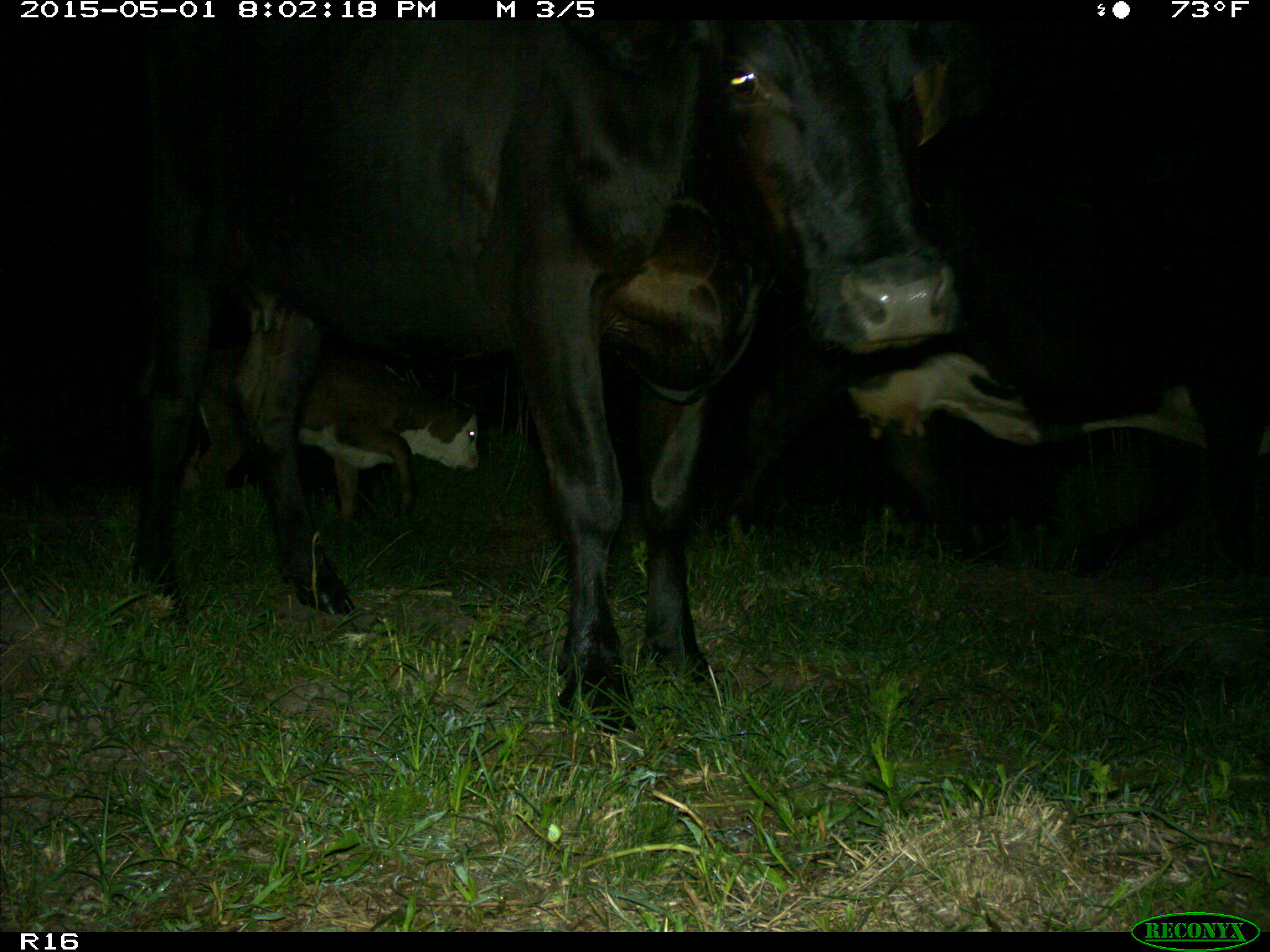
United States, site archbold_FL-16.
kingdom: Animalia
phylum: Chordata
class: Mammalia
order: Artiodactyla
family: Bovidae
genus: Bos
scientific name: Bos taurus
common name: domestic cow